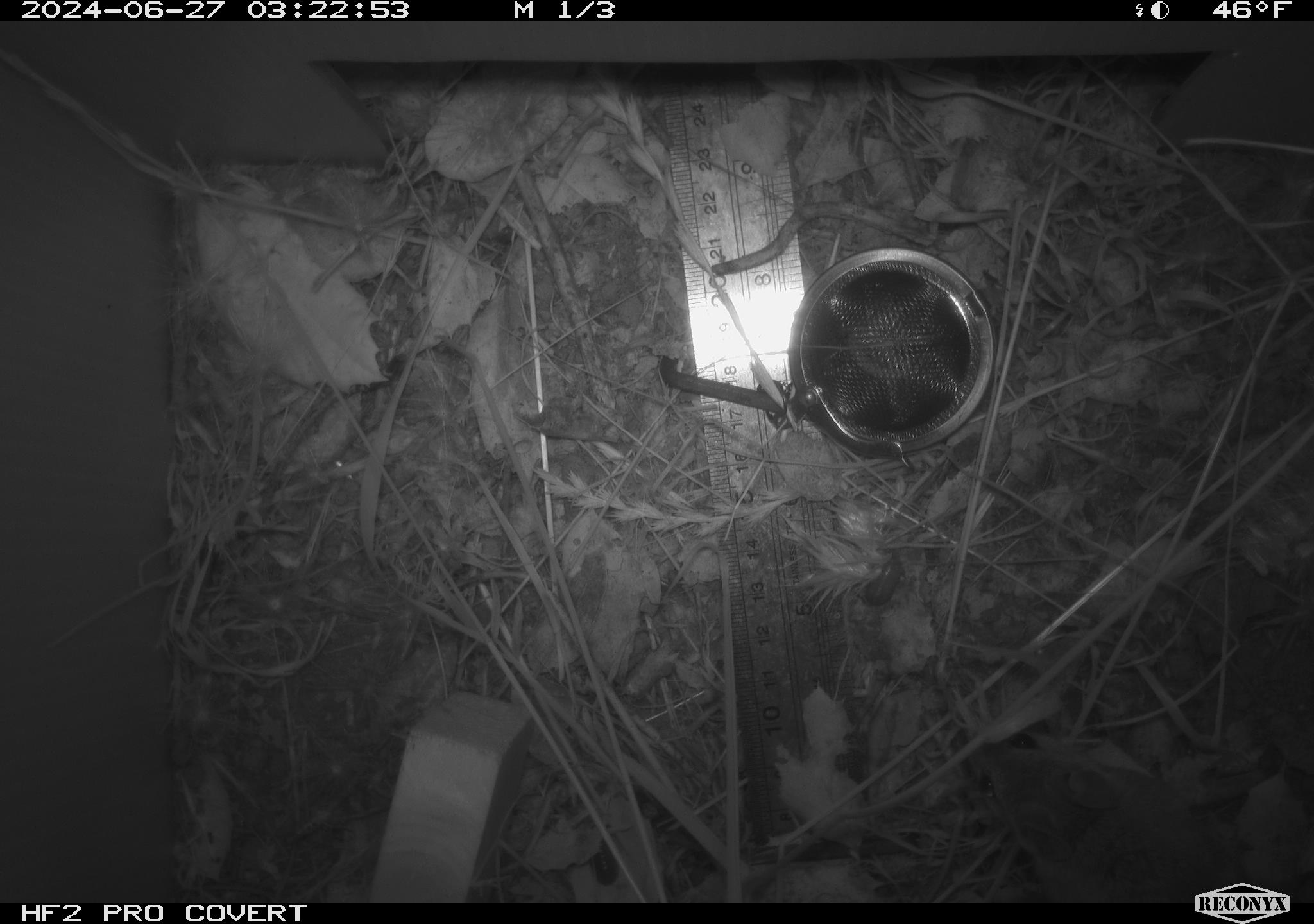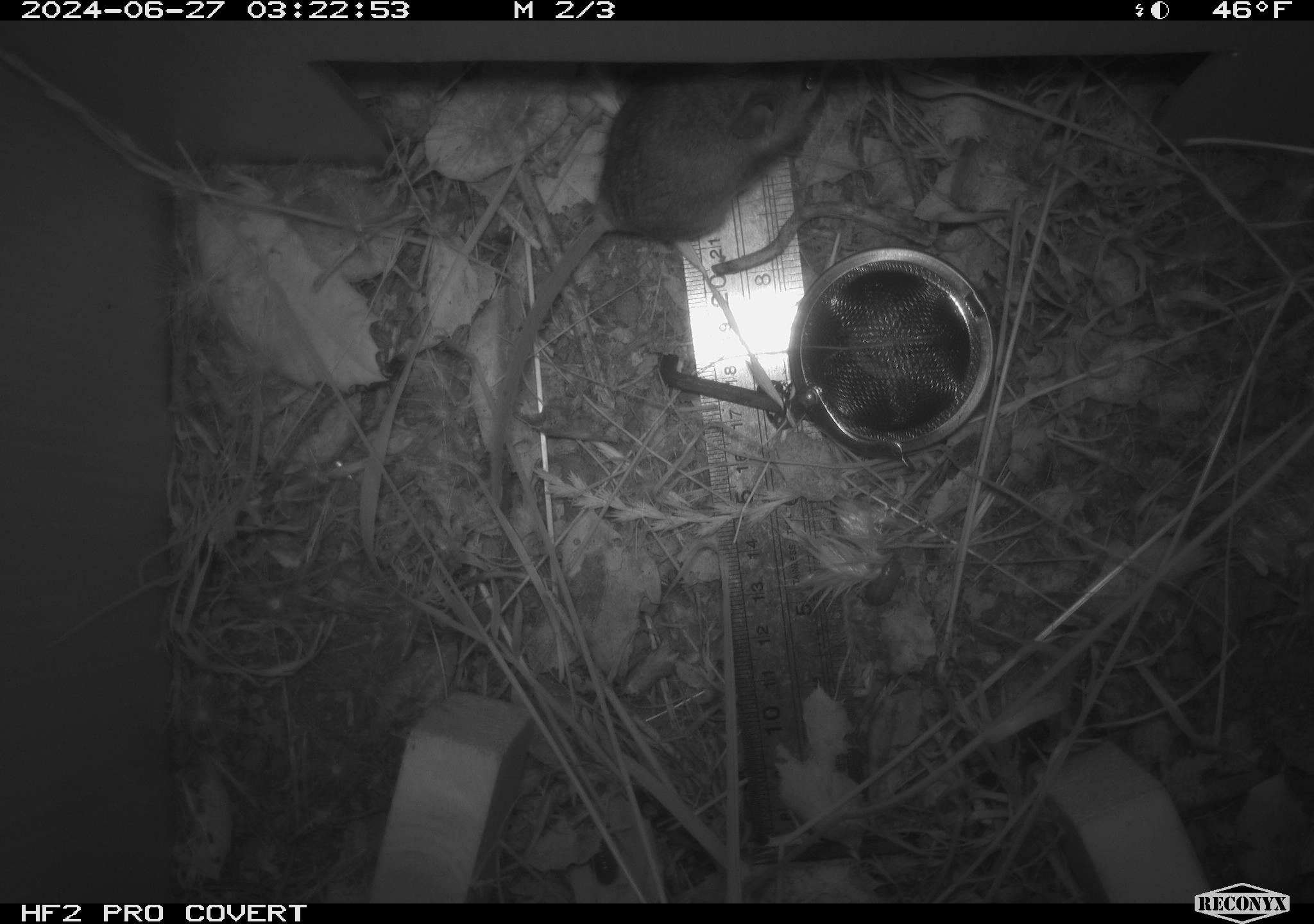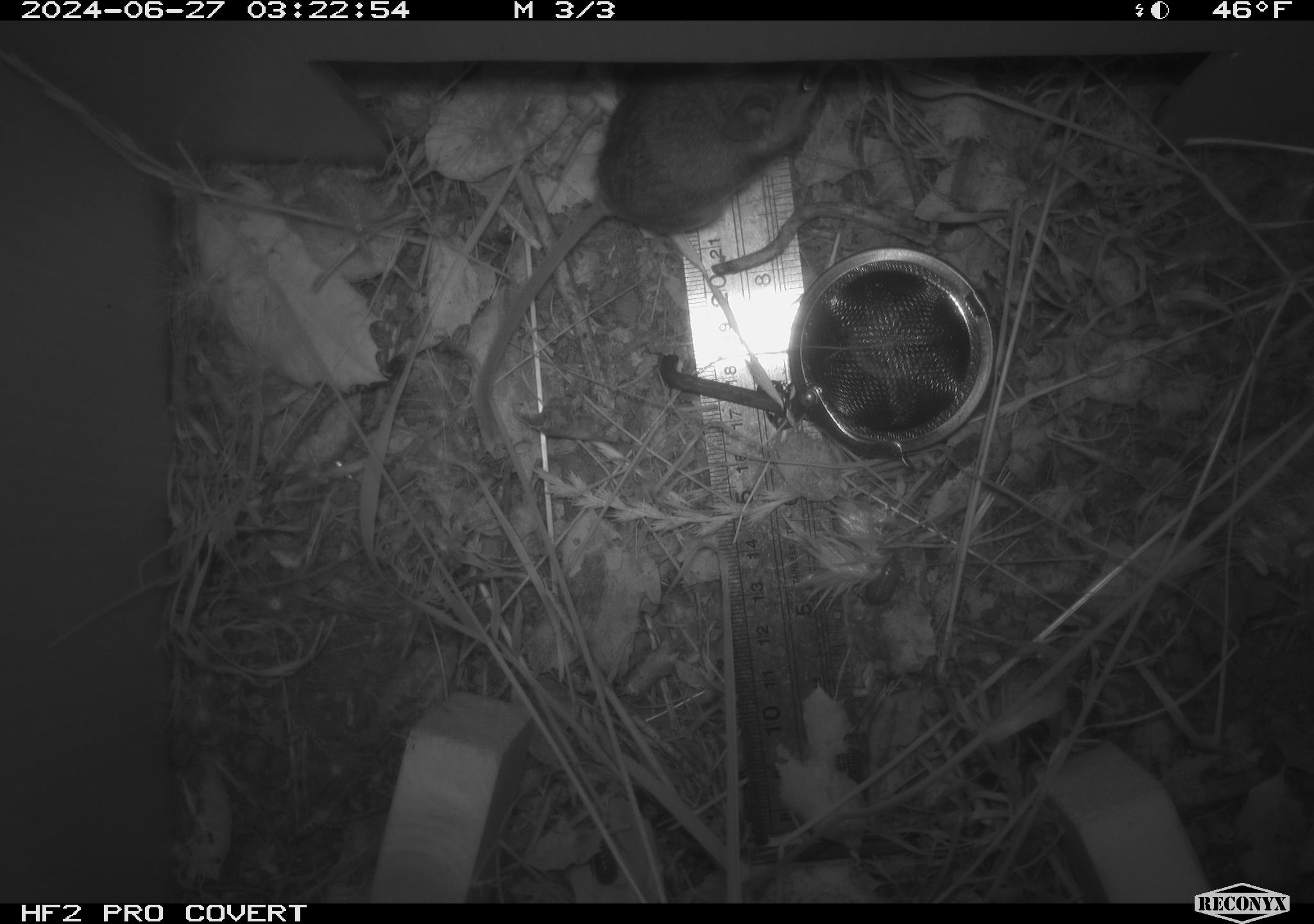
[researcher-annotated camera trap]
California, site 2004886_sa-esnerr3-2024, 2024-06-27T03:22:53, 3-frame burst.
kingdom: Animalia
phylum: Chordata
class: Mammalia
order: Rodentia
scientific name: Rodentia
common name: rodent